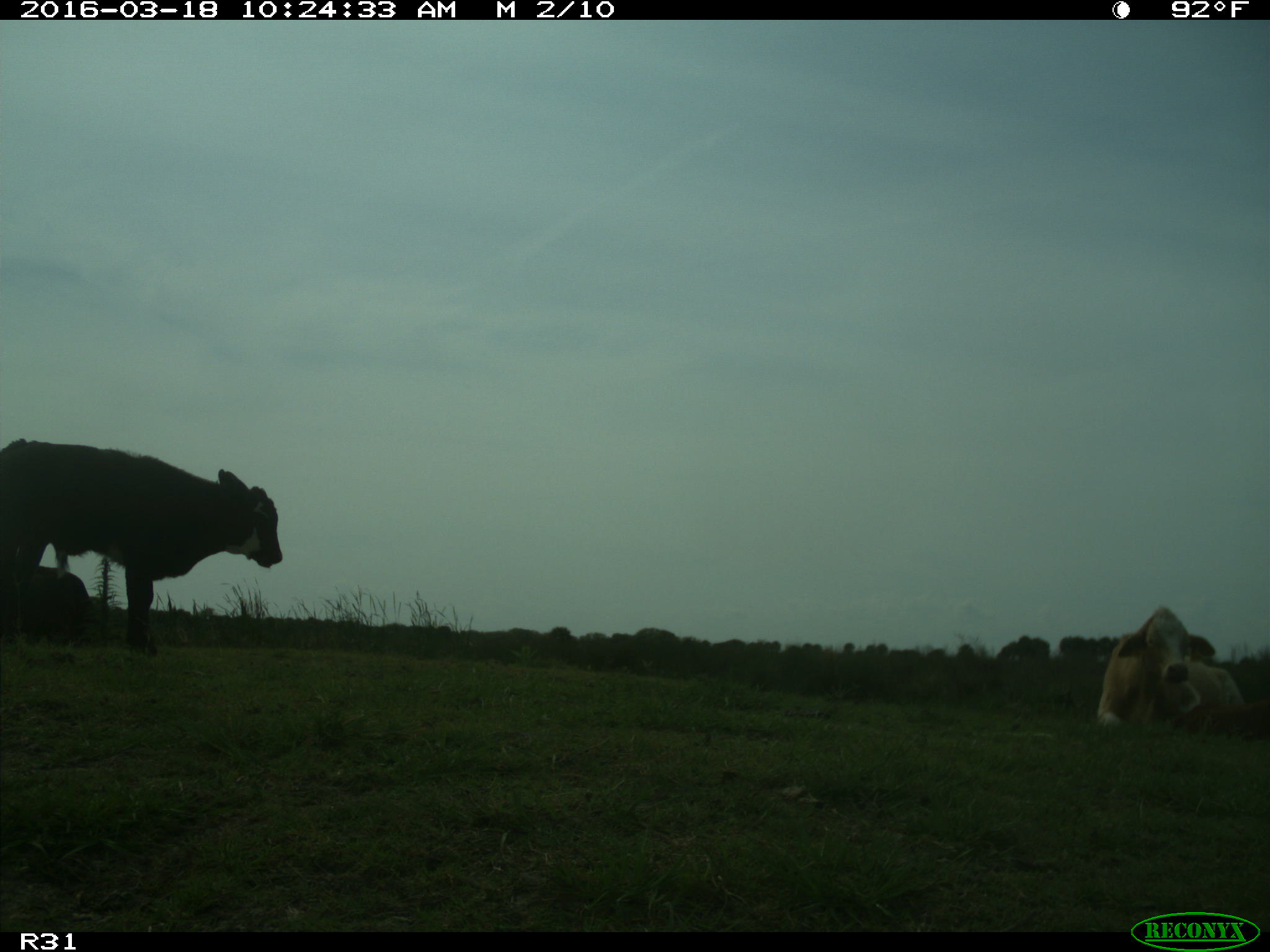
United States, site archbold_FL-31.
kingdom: Animalia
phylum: Chordata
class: Mammalia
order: Artiodactyla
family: Bovidae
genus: Bos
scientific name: Bos taurus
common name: domestic cow